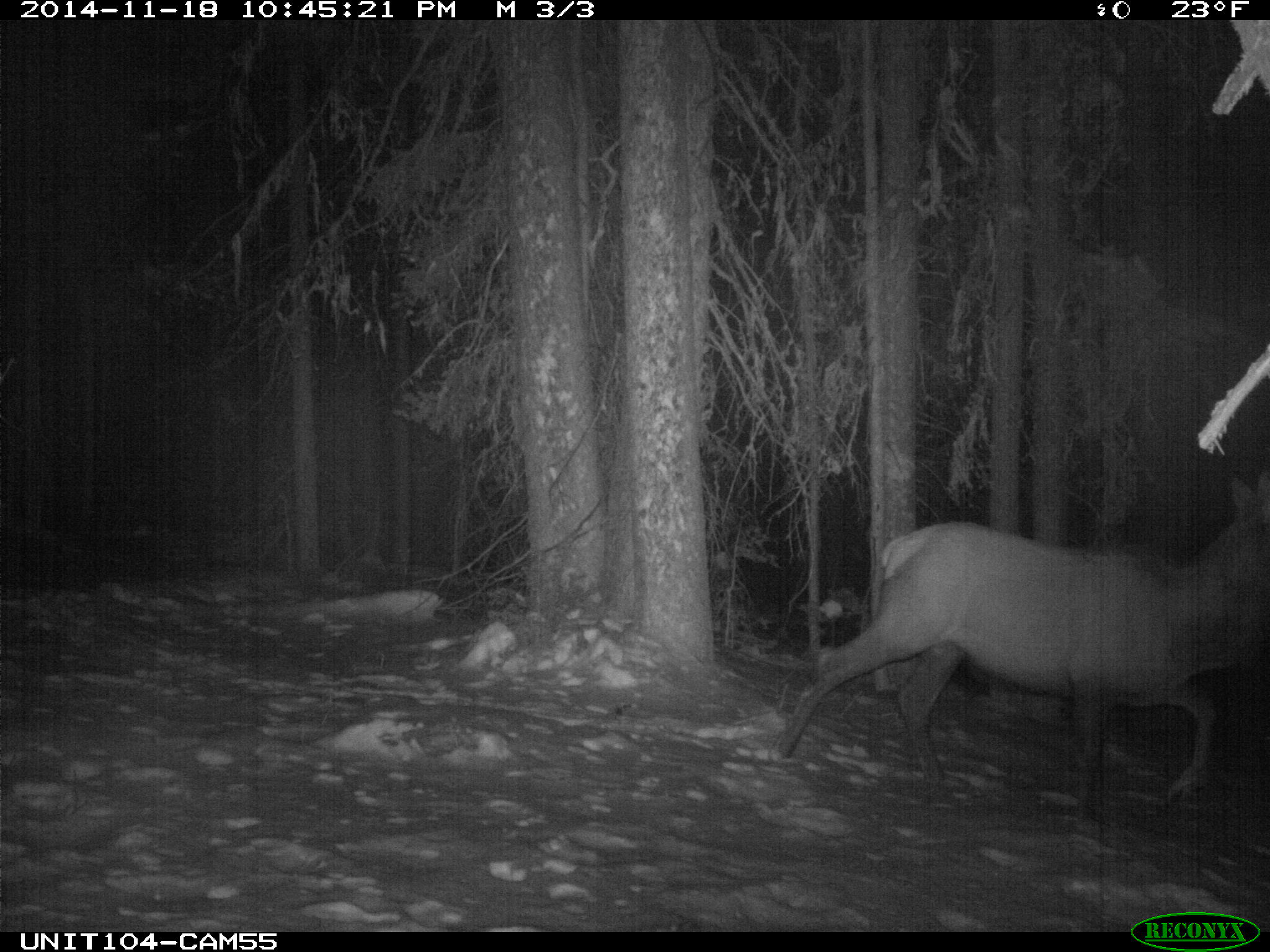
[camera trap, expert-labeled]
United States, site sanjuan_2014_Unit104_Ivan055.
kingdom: Animalia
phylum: Chordata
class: Mammalia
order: Artiodactyla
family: Cervidae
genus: Cervus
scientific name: Cervus elaphus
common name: red deer